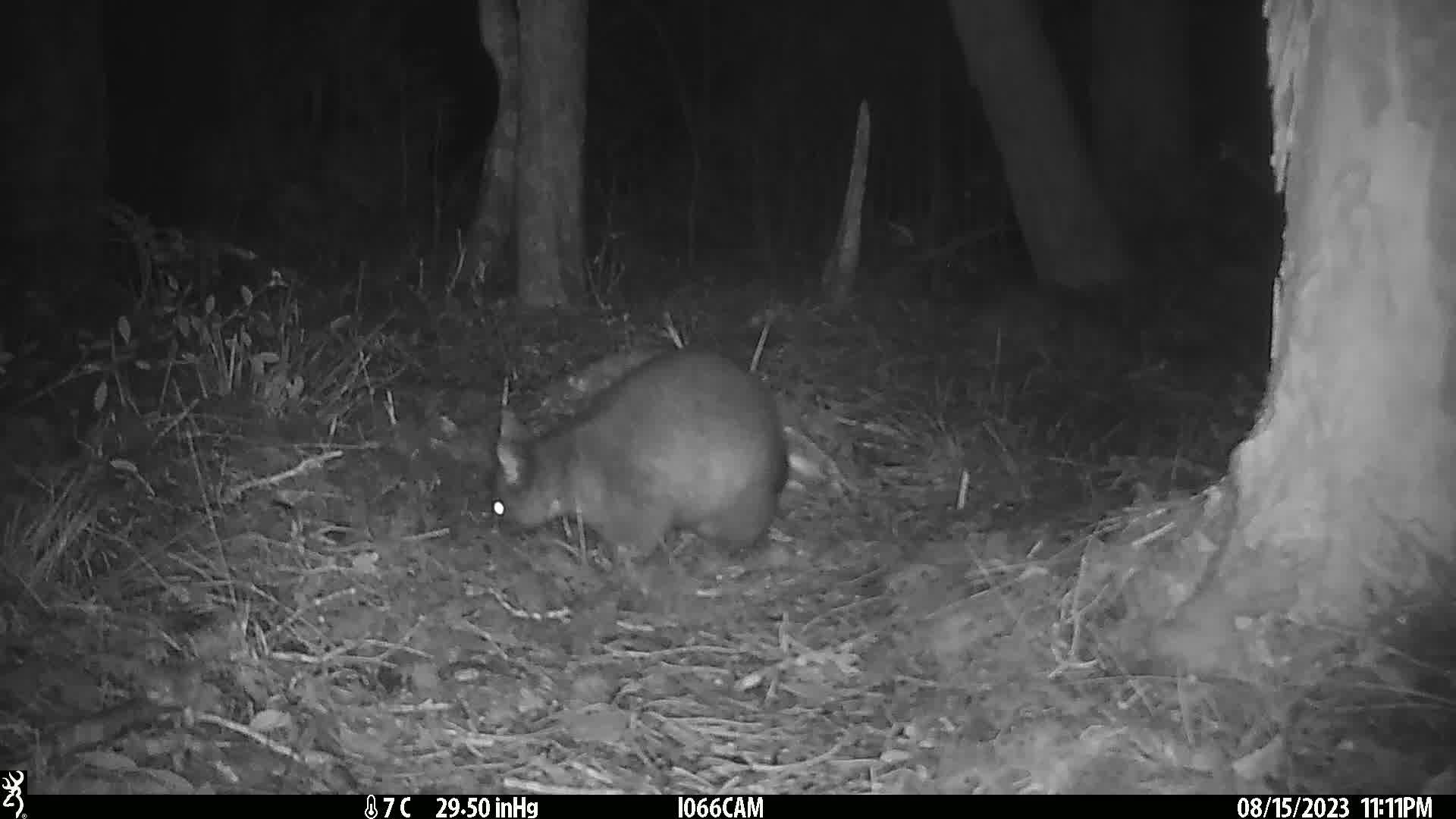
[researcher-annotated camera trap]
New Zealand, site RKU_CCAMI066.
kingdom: Animalia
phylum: Chordata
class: Mammalia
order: Diprotodontia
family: Phalangeridae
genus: Trichosurus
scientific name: Trichosurus vulpecula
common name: common brushtail possum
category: possum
Possum (common brushtail possum) (Trichosurus vulpecula).